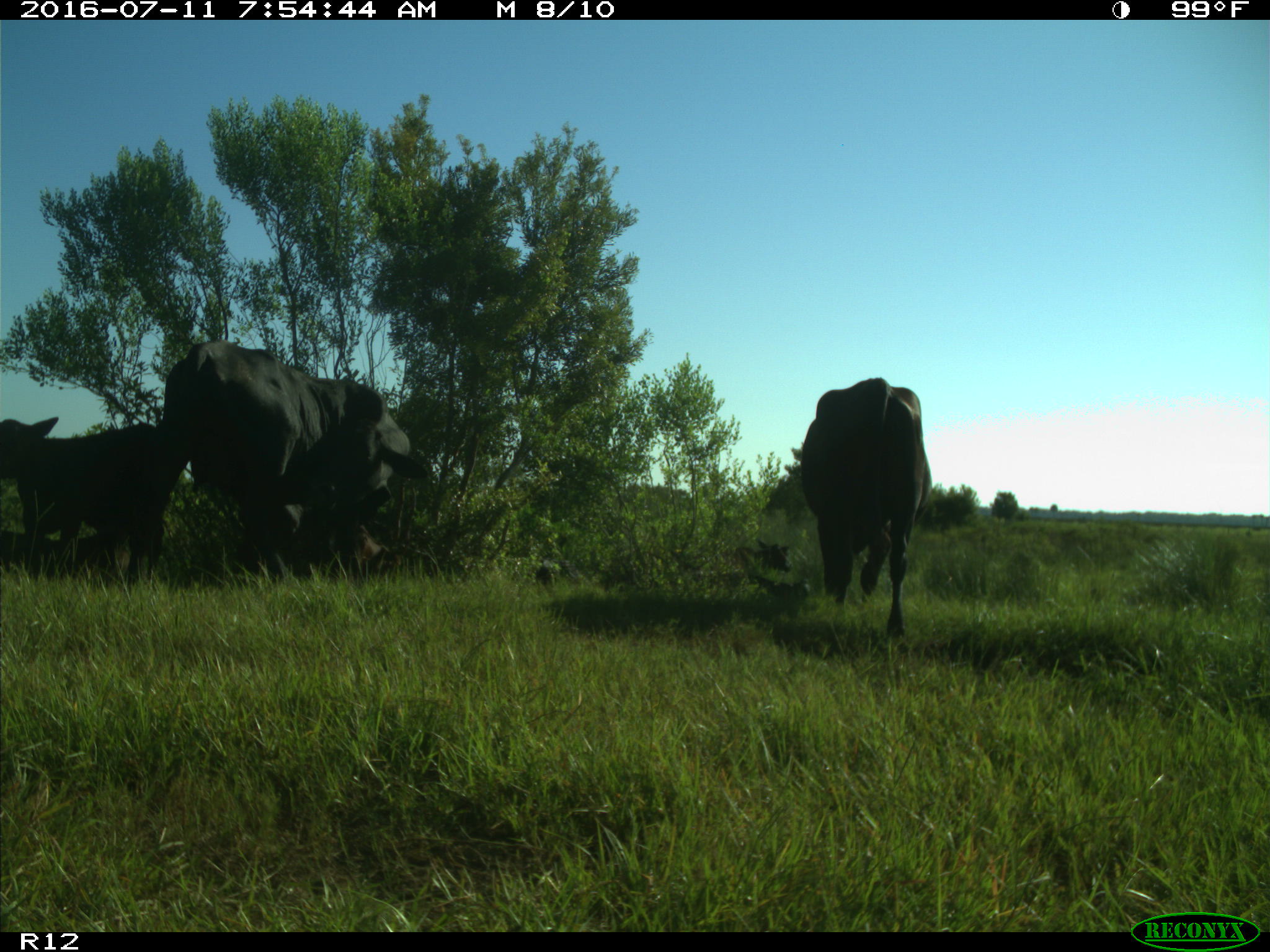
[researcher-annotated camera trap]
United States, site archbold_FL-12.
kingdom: Animalia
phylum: Chordata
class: Mammalia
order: Artiodactyla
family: Bovidae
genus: Bos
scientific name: Bos taurus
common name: domestic cow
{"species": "Bos taurus (domestic cow)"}